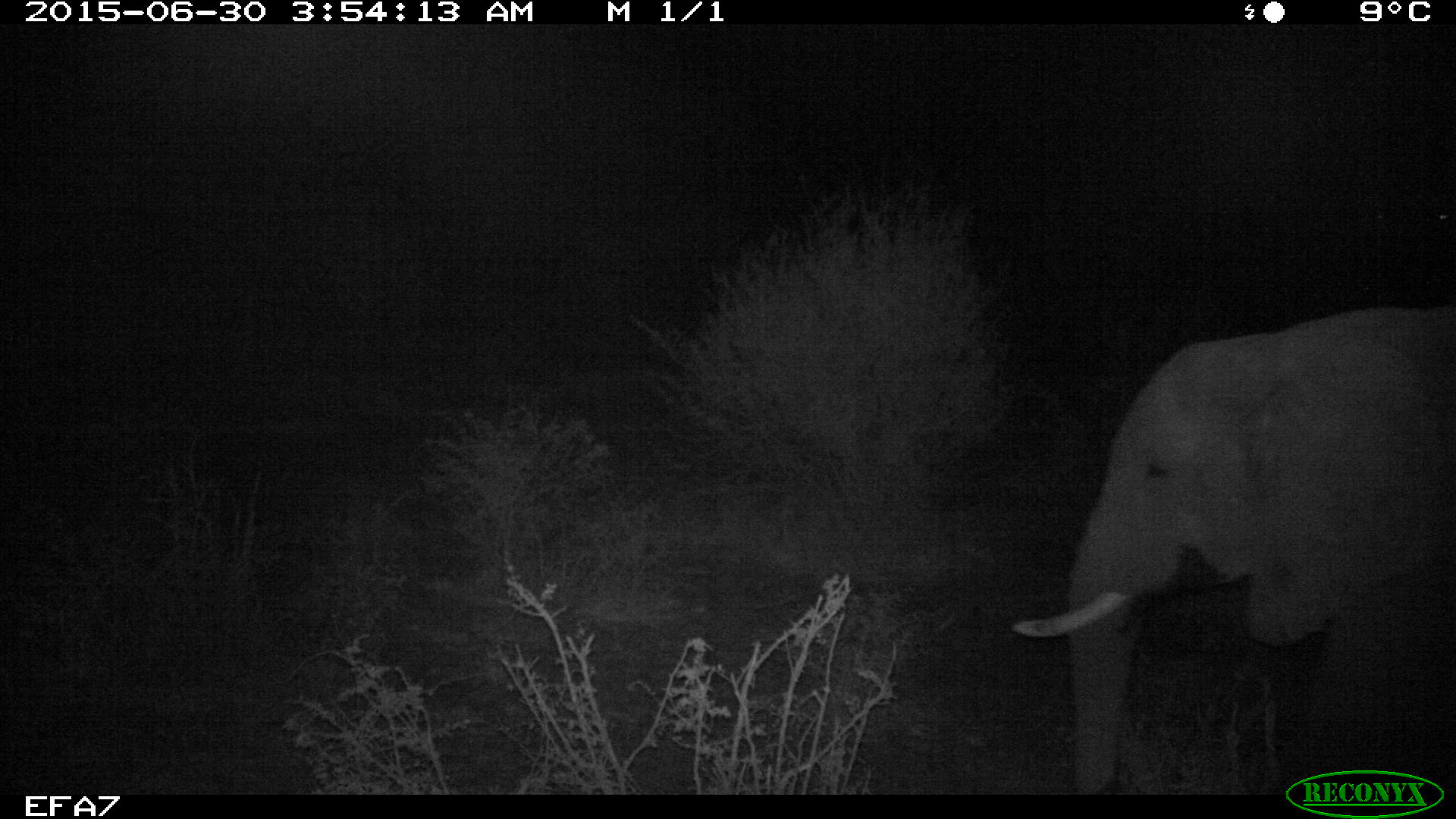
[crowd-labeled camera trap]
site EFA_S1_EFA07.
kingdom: Animalia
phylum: Chordata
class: Mammalia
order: Proboscidea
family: Elephantidae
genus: Loxodonta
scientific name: Loxodonta africana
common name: african bush elephant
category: elephant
Elephant (african bush elephant) (Loxodonta africana), count 1. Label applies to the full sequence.